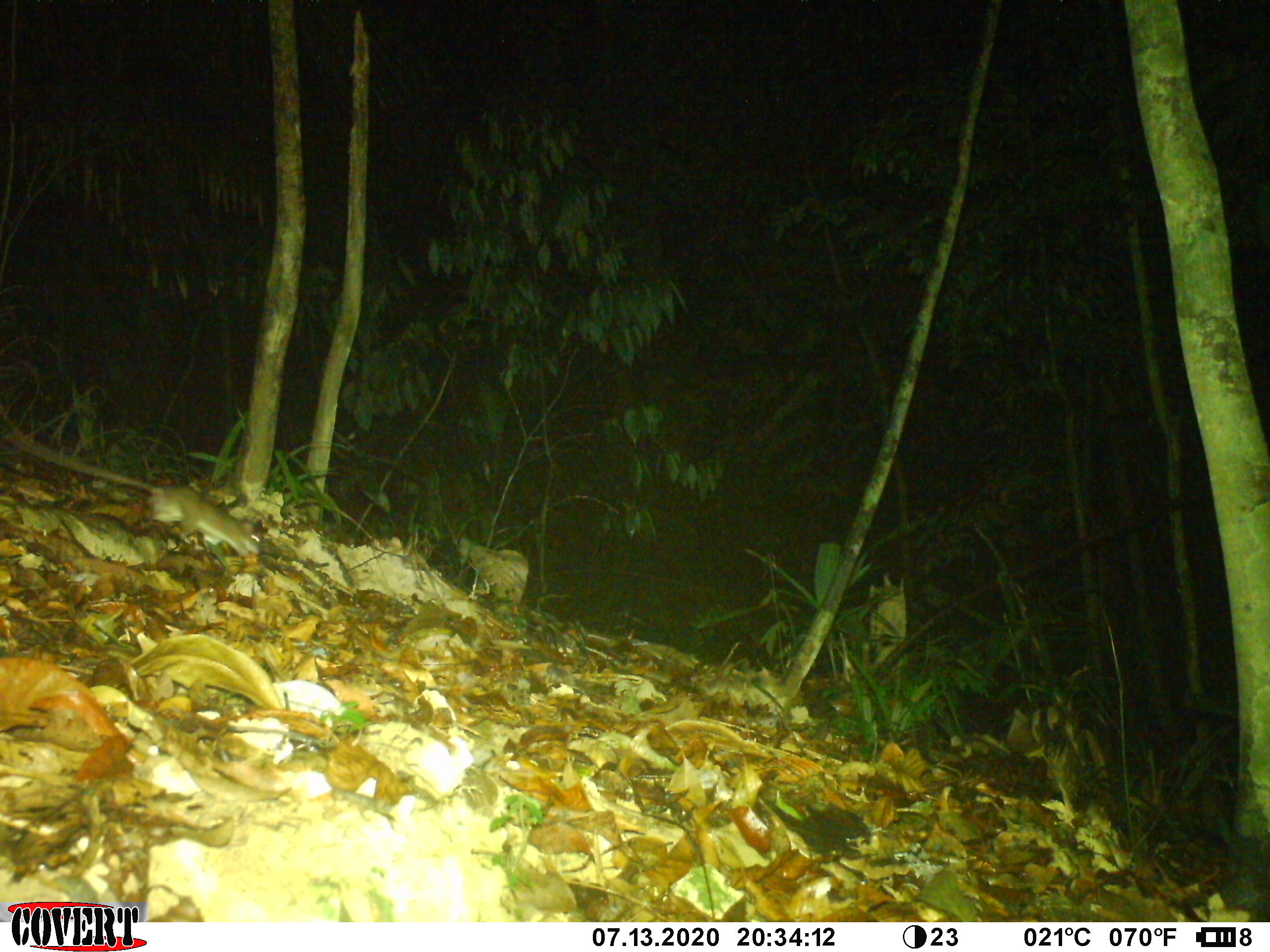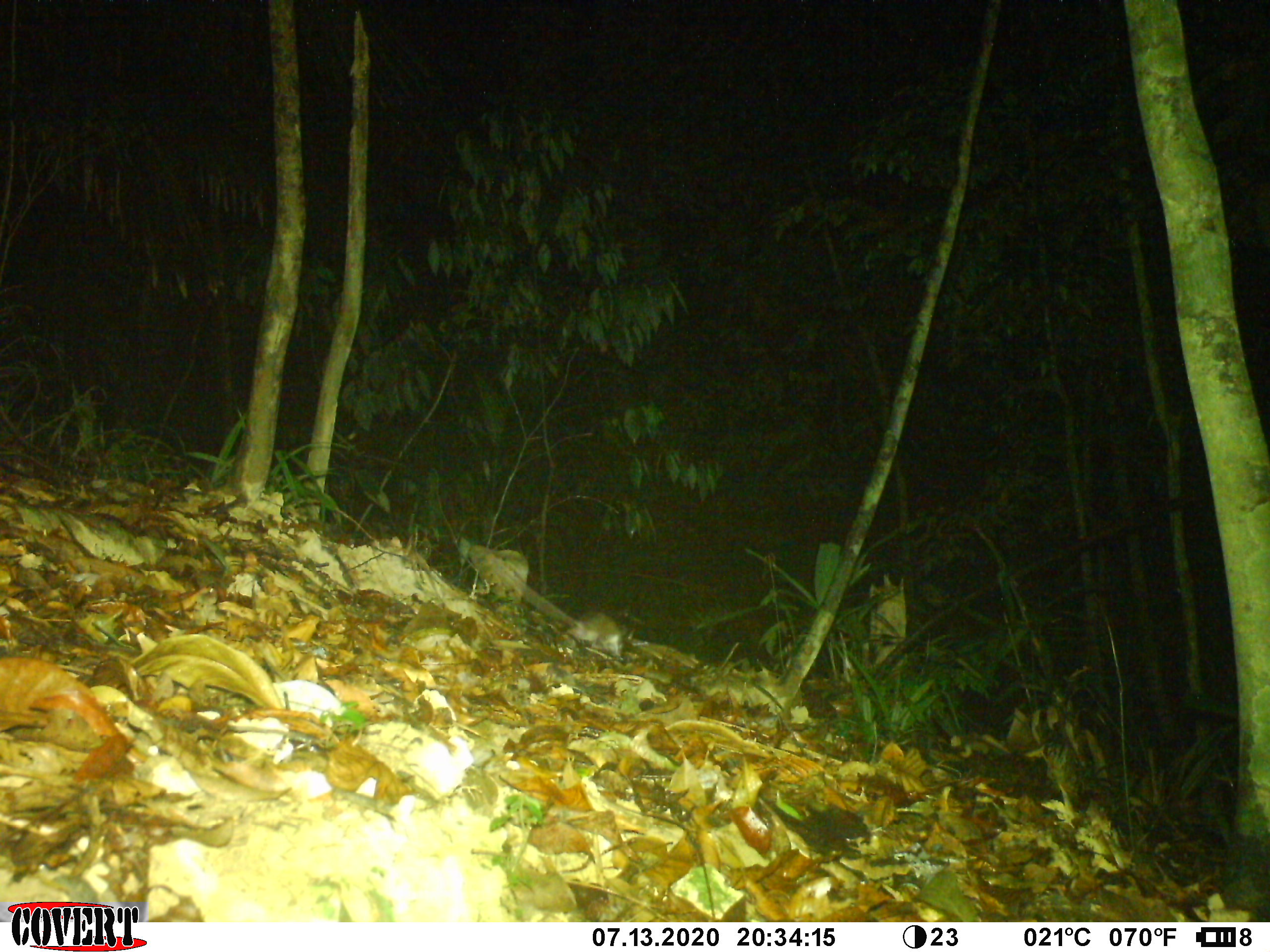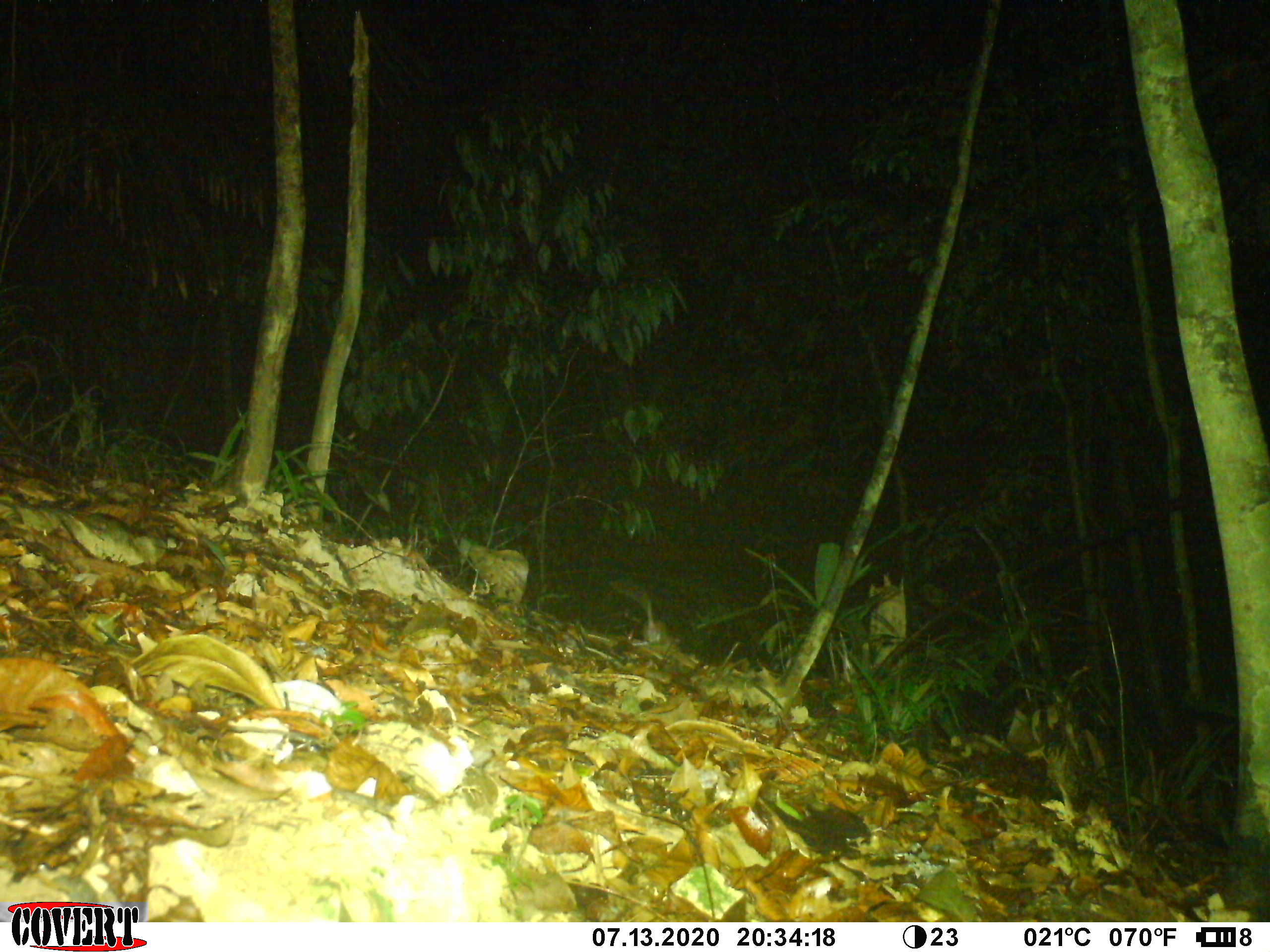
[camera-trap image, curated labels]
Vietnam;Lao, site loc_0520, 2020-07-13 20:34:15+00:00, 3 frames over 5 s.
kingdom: Animalia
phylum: Chordata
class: Mammalia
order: Rodentia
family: Muridae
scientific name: Muridae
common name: old-world mice and rats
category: unidentified murid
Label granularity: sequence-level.